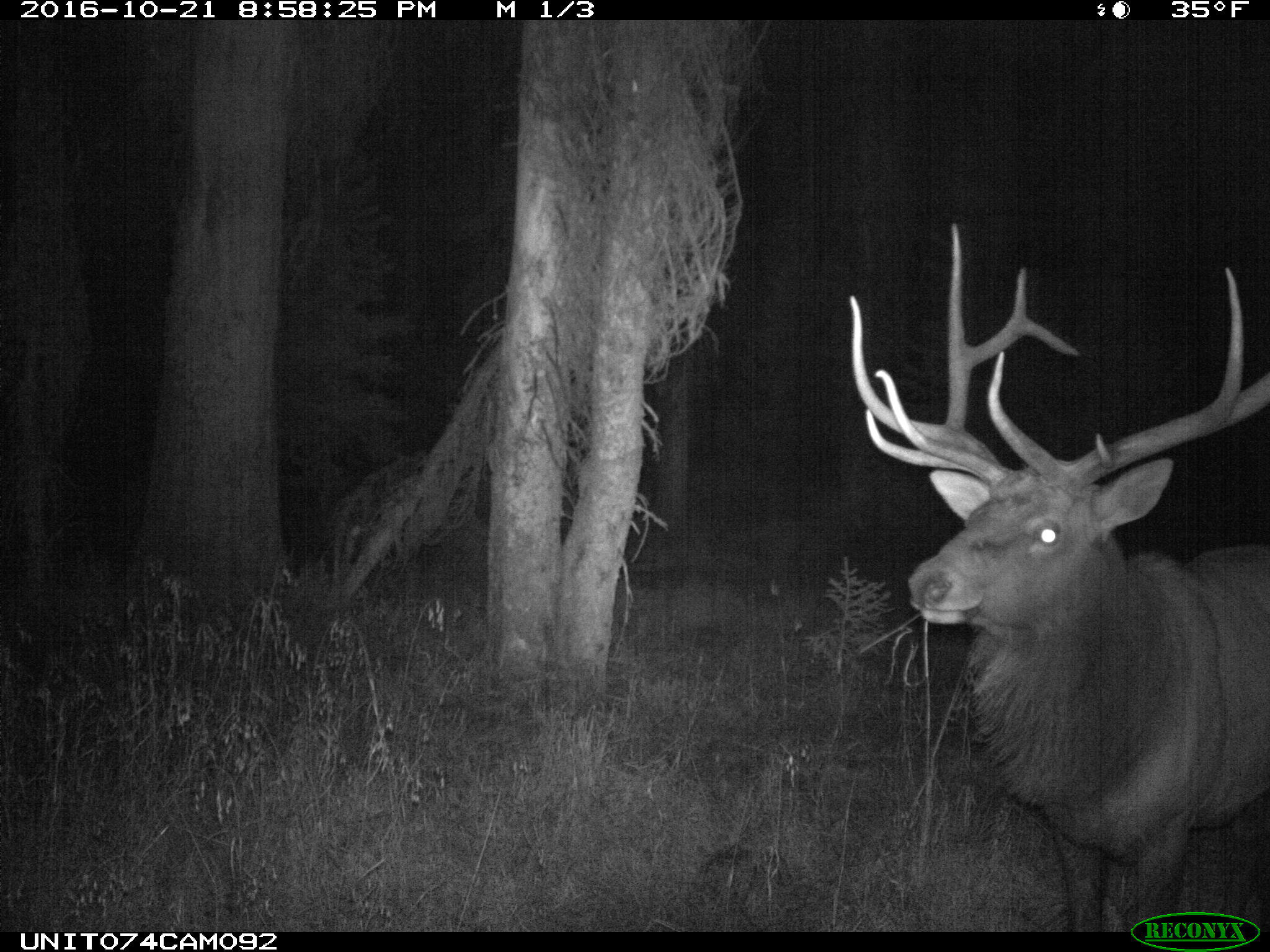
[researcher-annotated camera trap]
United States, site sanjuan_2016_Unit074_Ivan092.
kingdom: Animalia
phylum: Chordata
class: Mammalia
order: Artiodactyla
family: Cervidae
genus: Cervus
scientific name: Cervus elaphus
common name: red deer